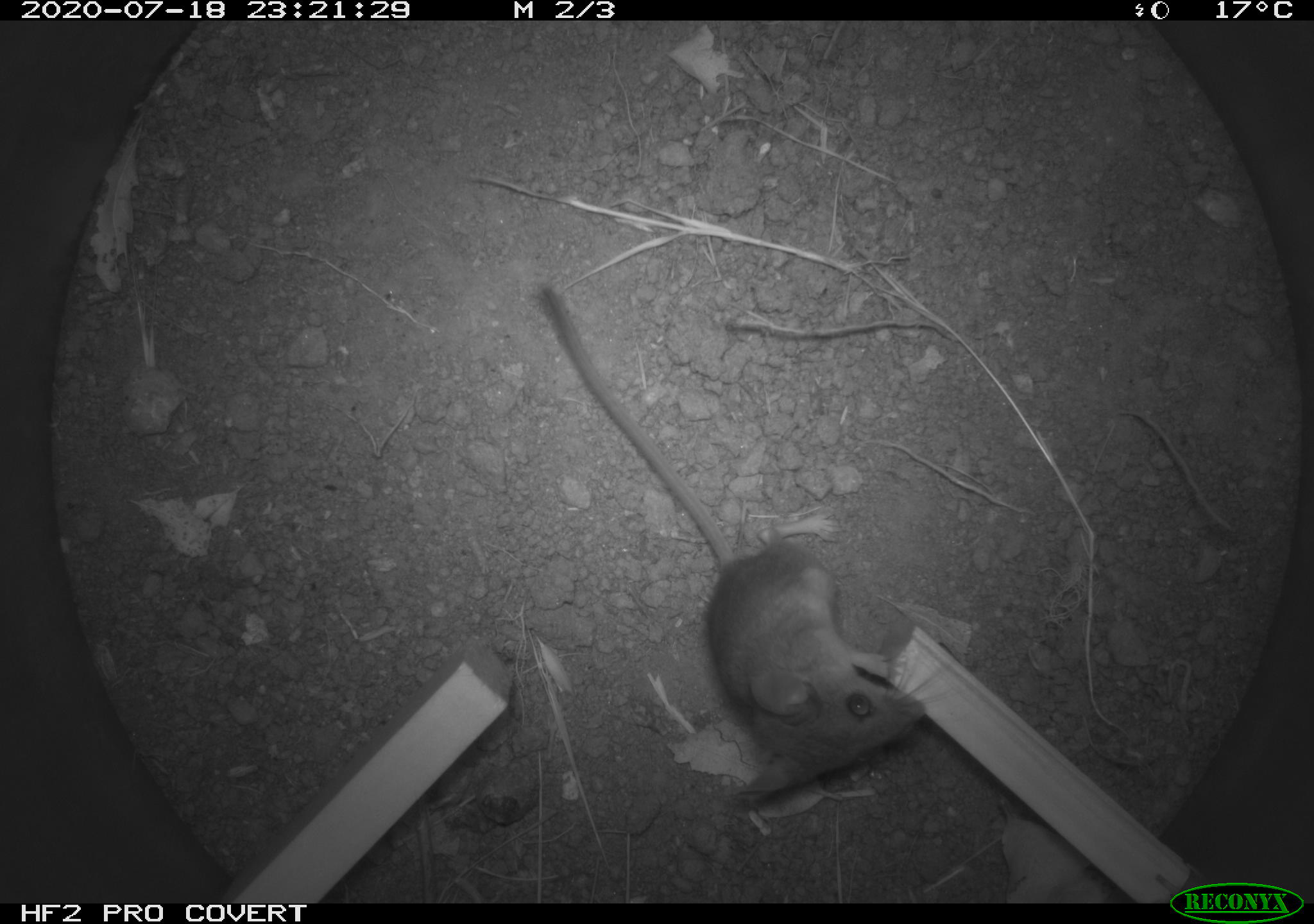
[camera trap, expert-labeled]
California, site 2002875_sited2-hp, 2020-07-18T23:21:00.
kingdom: Animalia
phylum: Chordata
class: Mammalia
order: Rodentia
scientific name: Rodentia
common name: rodent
Rodent (Rodentia).